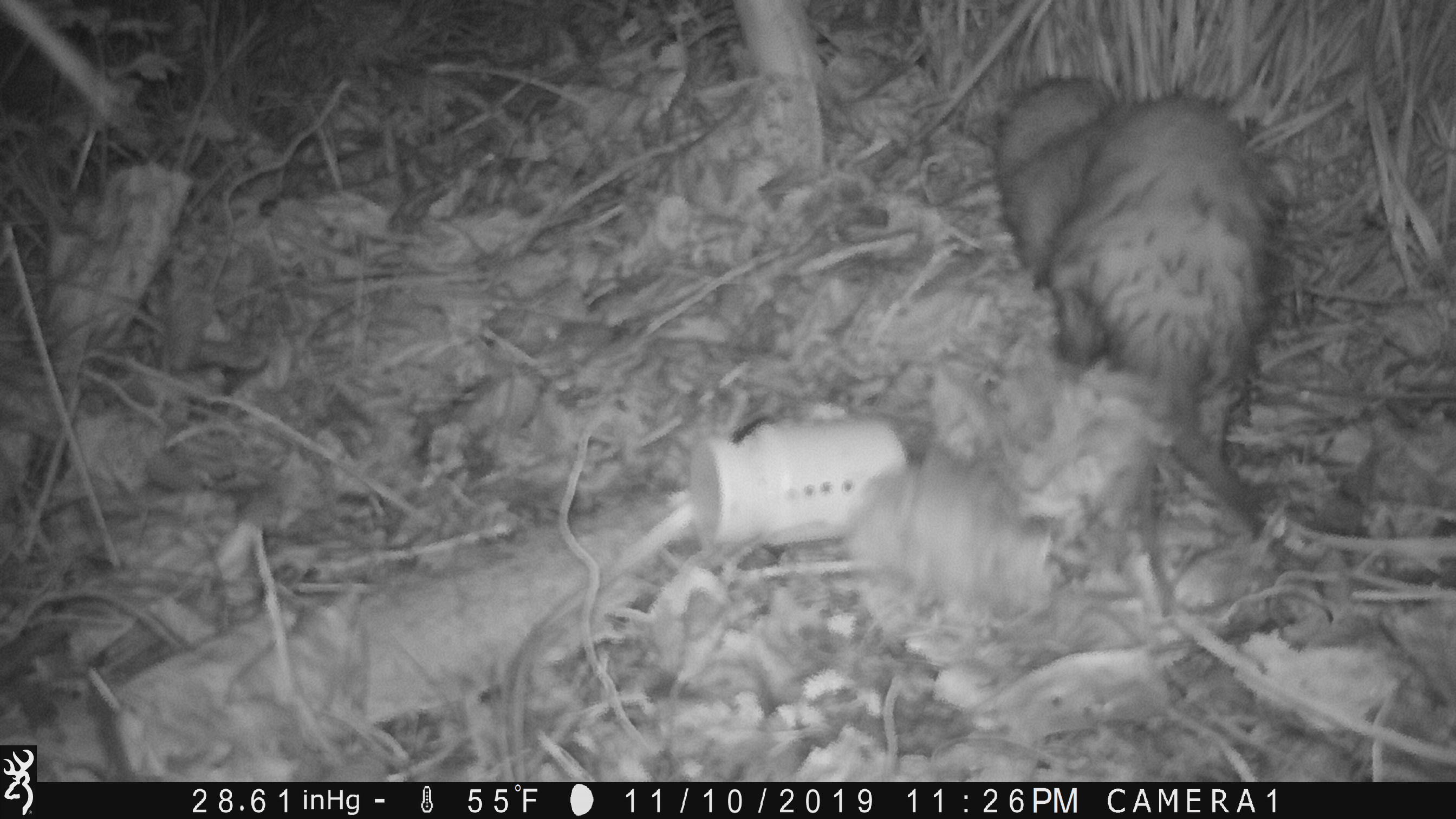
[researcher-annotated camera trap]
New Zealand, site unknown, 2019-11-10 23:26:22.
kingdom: Animalia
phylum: Chordata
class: Mammalia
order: Carnivora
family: Mustelidae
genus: Mustela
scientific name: Mustela furo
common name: ferret